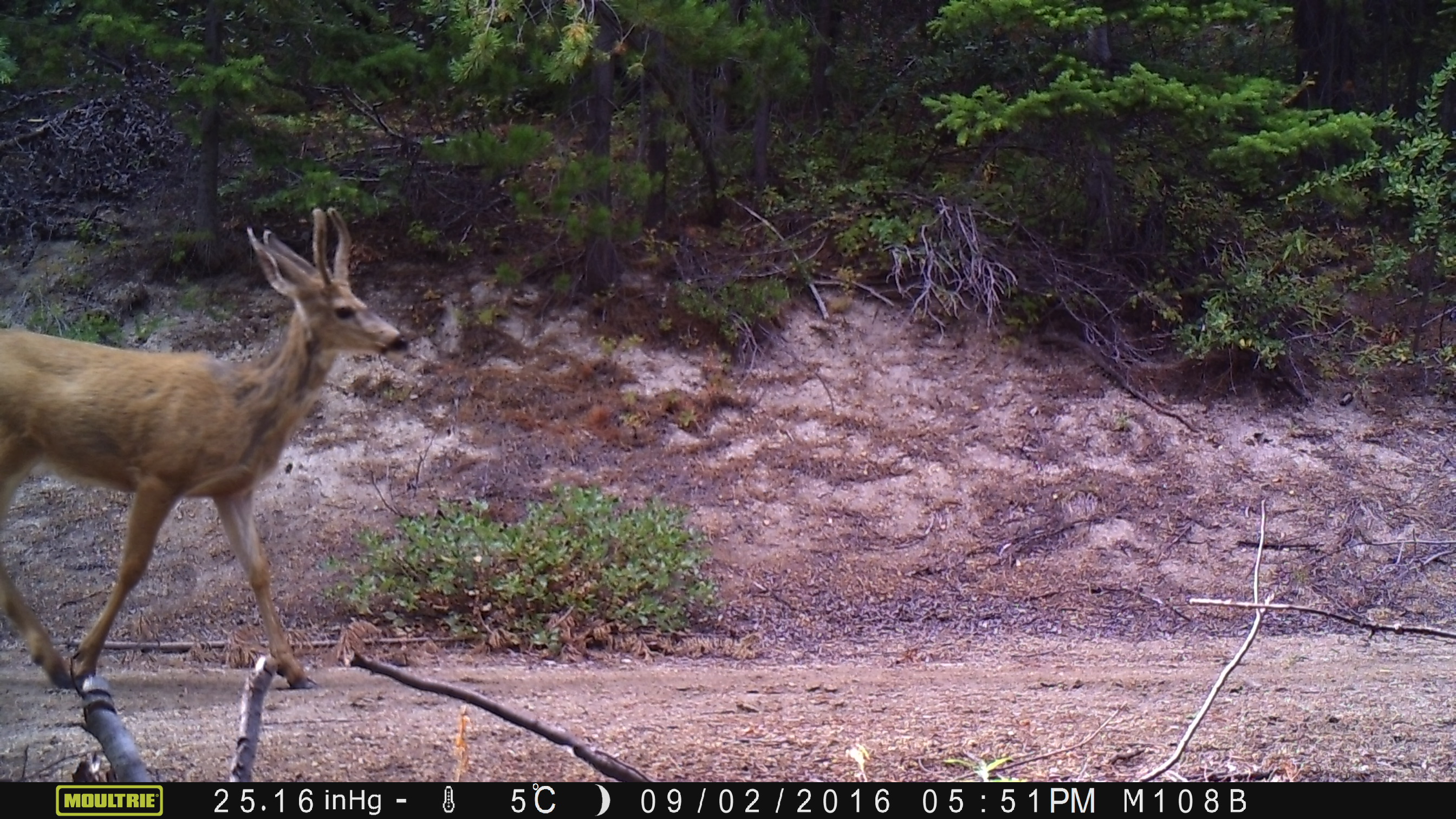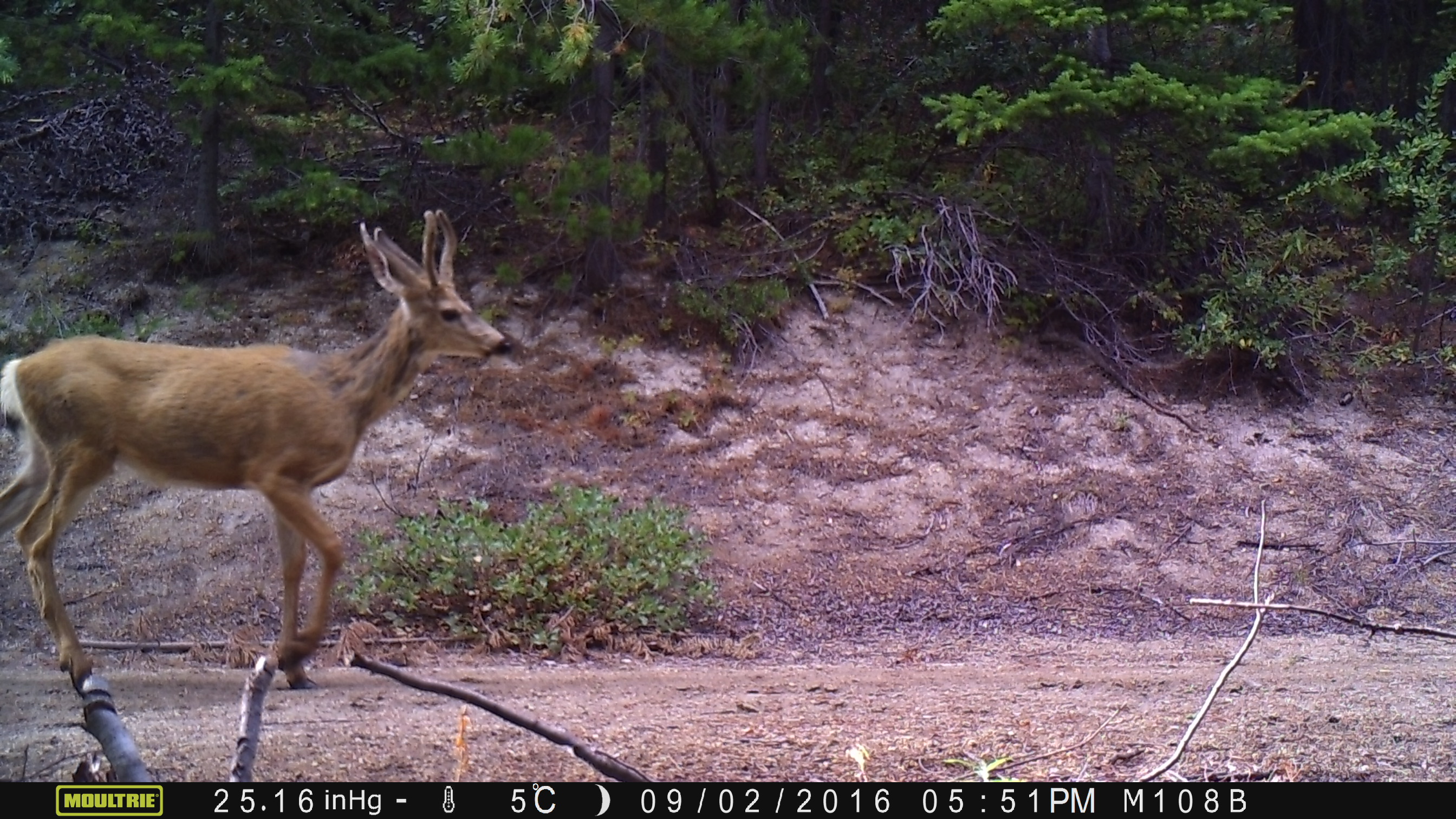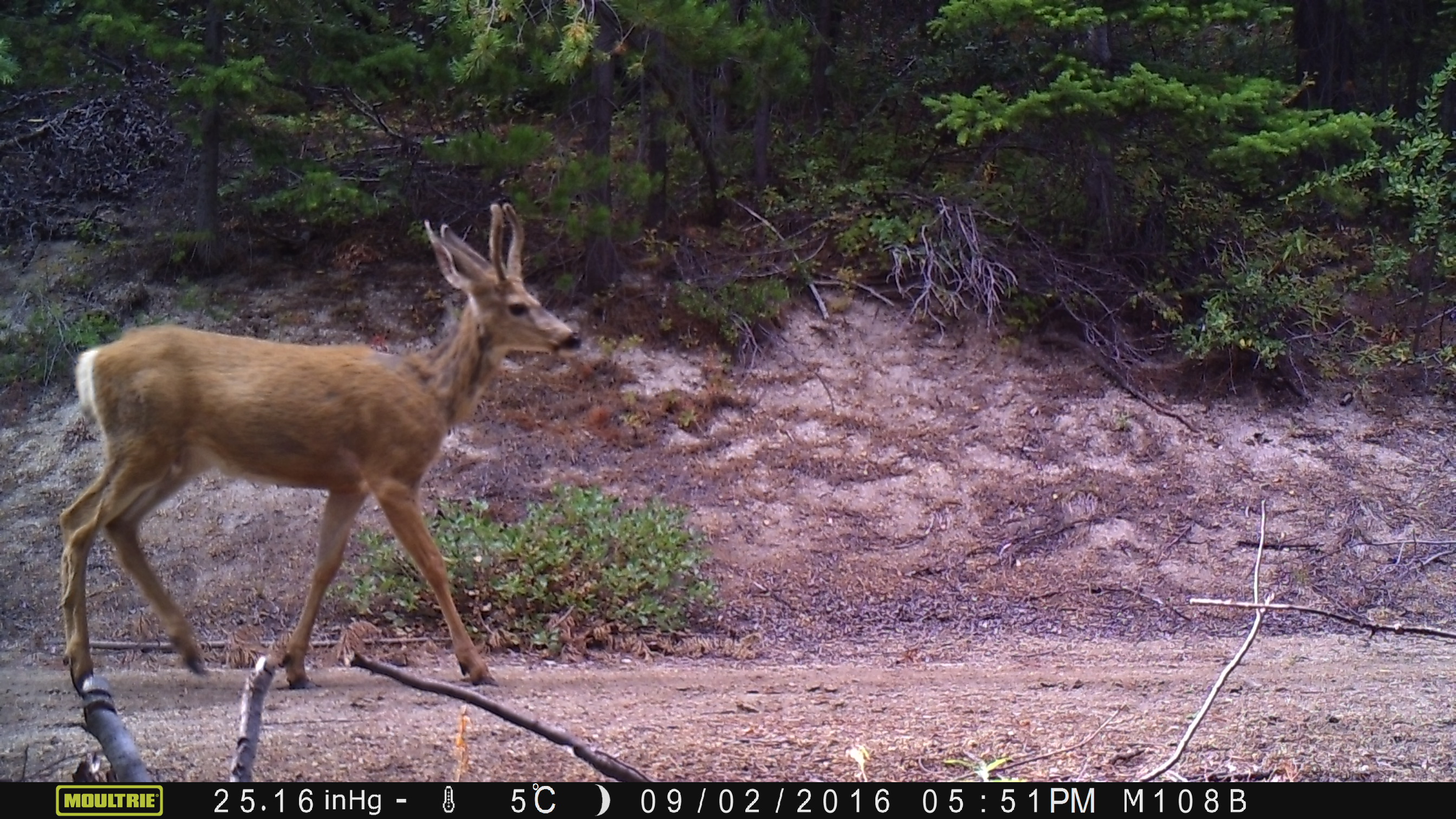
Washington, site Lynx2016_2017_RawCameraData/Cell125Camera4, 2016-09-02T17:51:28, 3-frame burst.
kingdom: Animalia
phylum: Chordata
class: Mammalia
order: Artiodactyla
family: Cervidae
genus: Odocoileus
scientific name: Odocoileus hemionus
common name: mule deer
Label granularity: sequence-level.